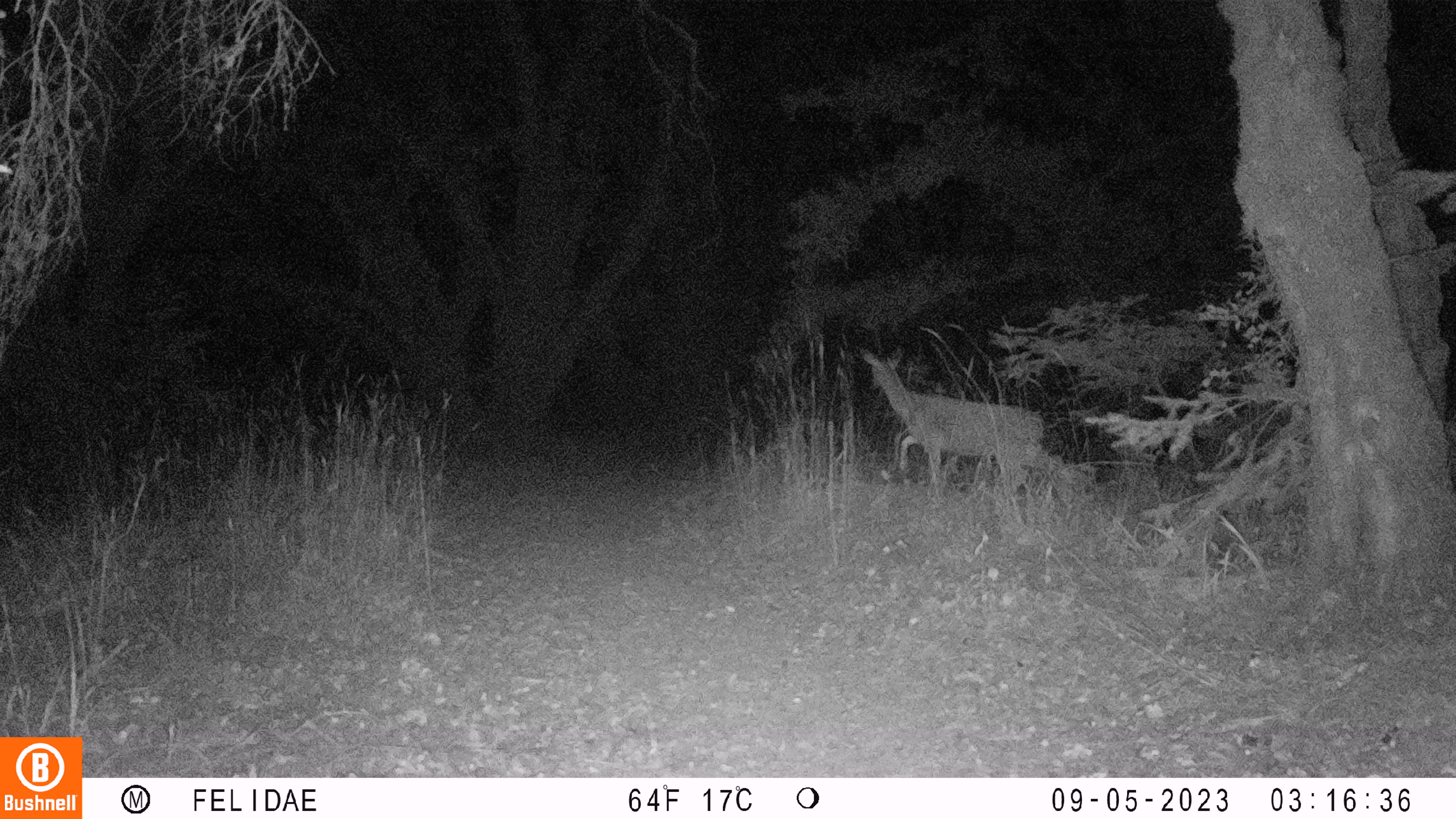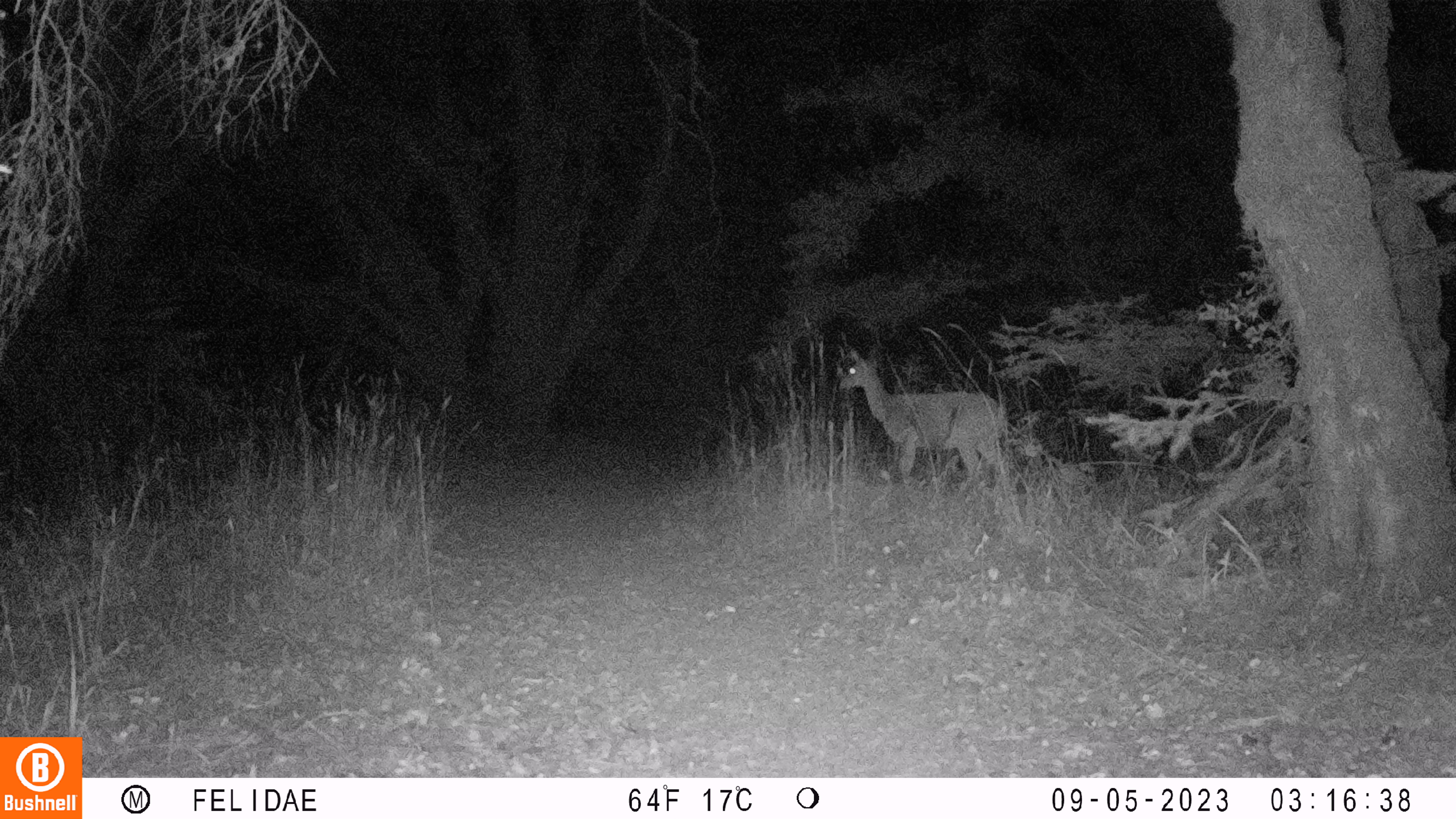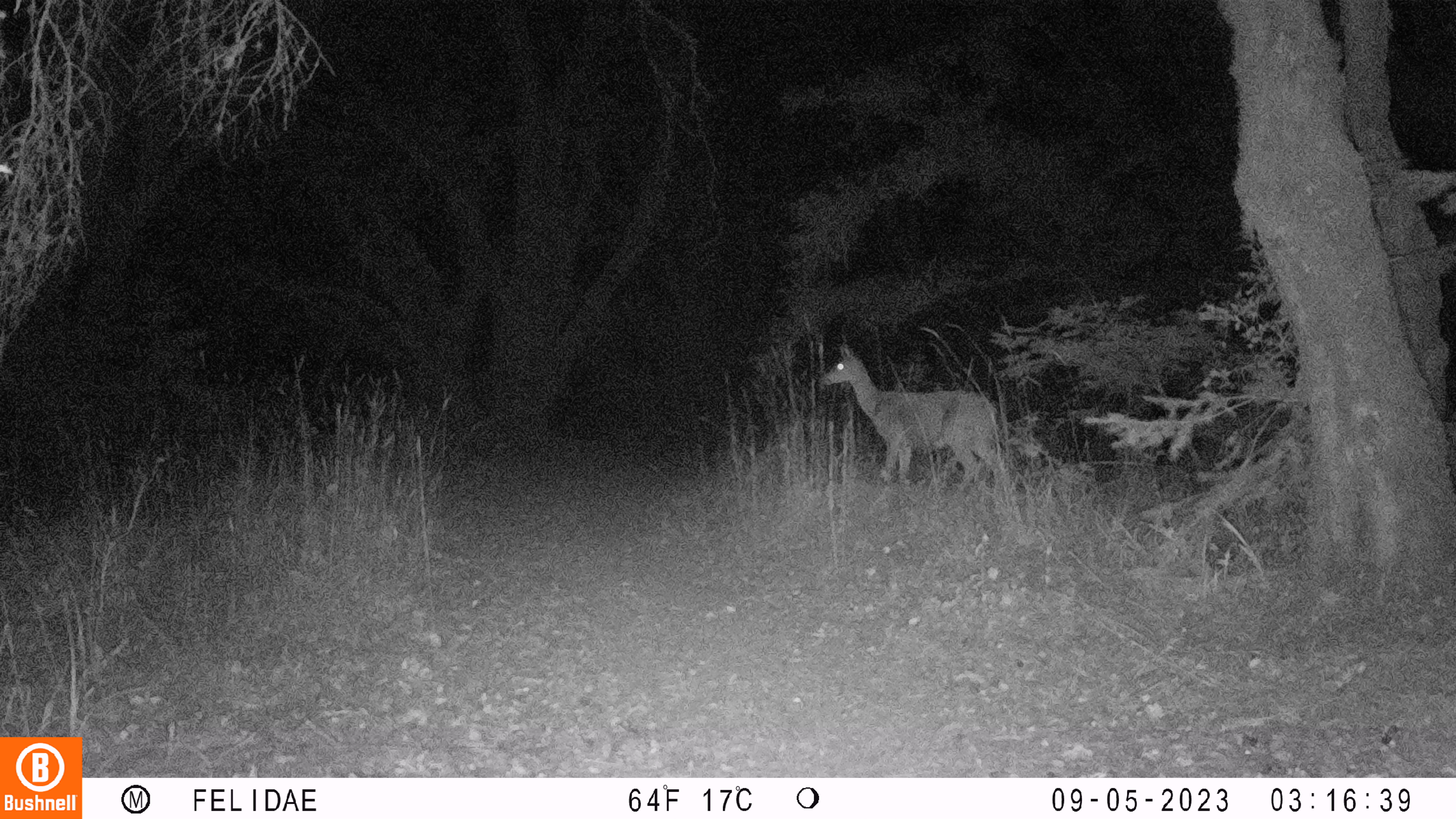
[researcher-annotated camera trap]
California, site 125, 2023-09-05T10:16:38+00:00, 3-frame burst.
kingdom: Animalia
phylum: Chordata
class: Mammalia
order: Artiodactyla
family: Cervidae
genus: Odocoileus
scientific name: Odocoileus hemionus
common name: mule deer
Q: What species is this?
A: Mule deer (Odocoileus hemionus).